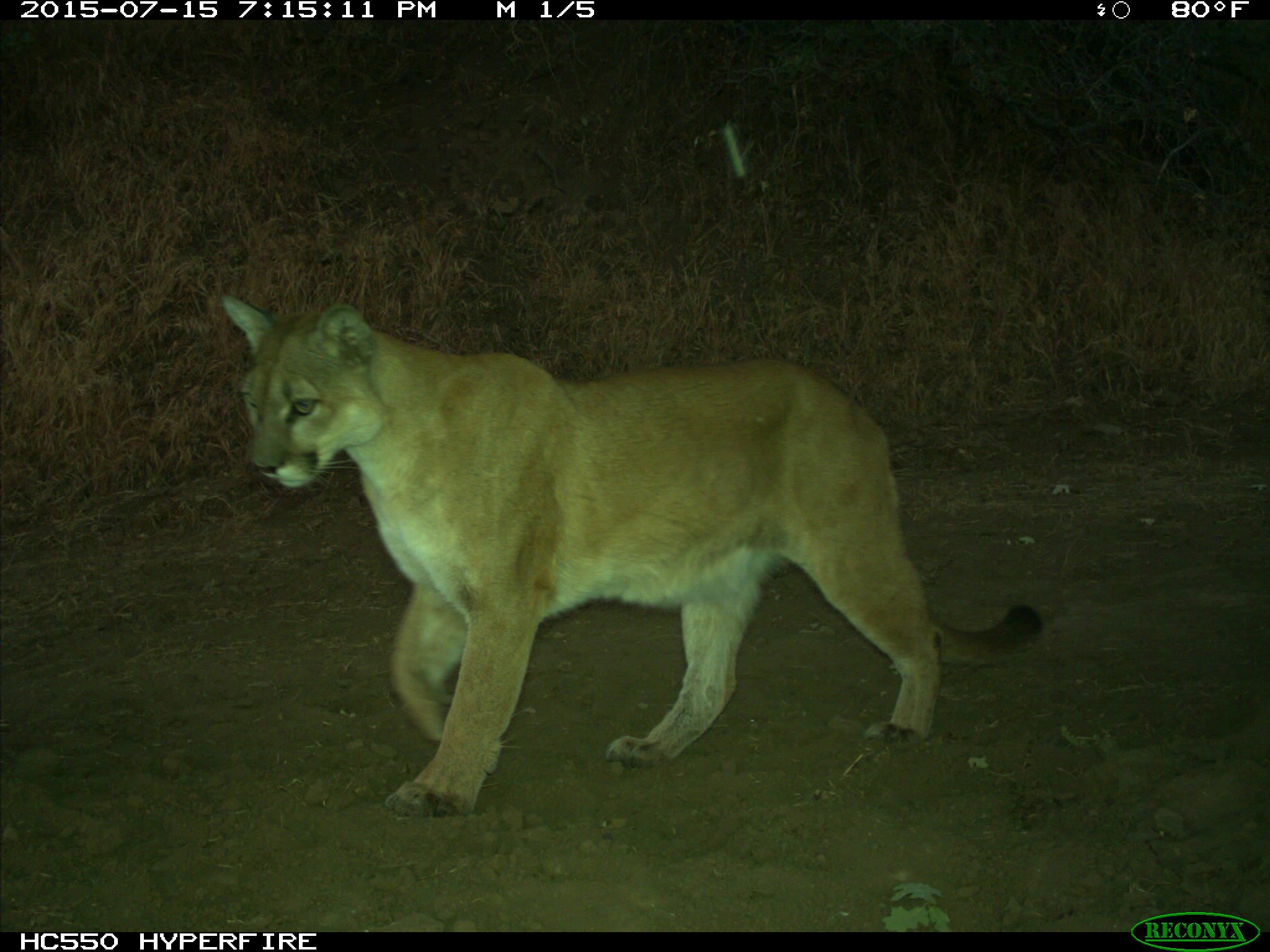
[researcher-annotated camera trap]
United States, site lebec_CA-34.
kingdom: Animalia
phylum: Chordata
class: Mammalia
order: Carnivora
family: Felidae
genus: Puma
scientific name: Puma concolor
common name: mountain lion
Puma concolor (mountain lion).